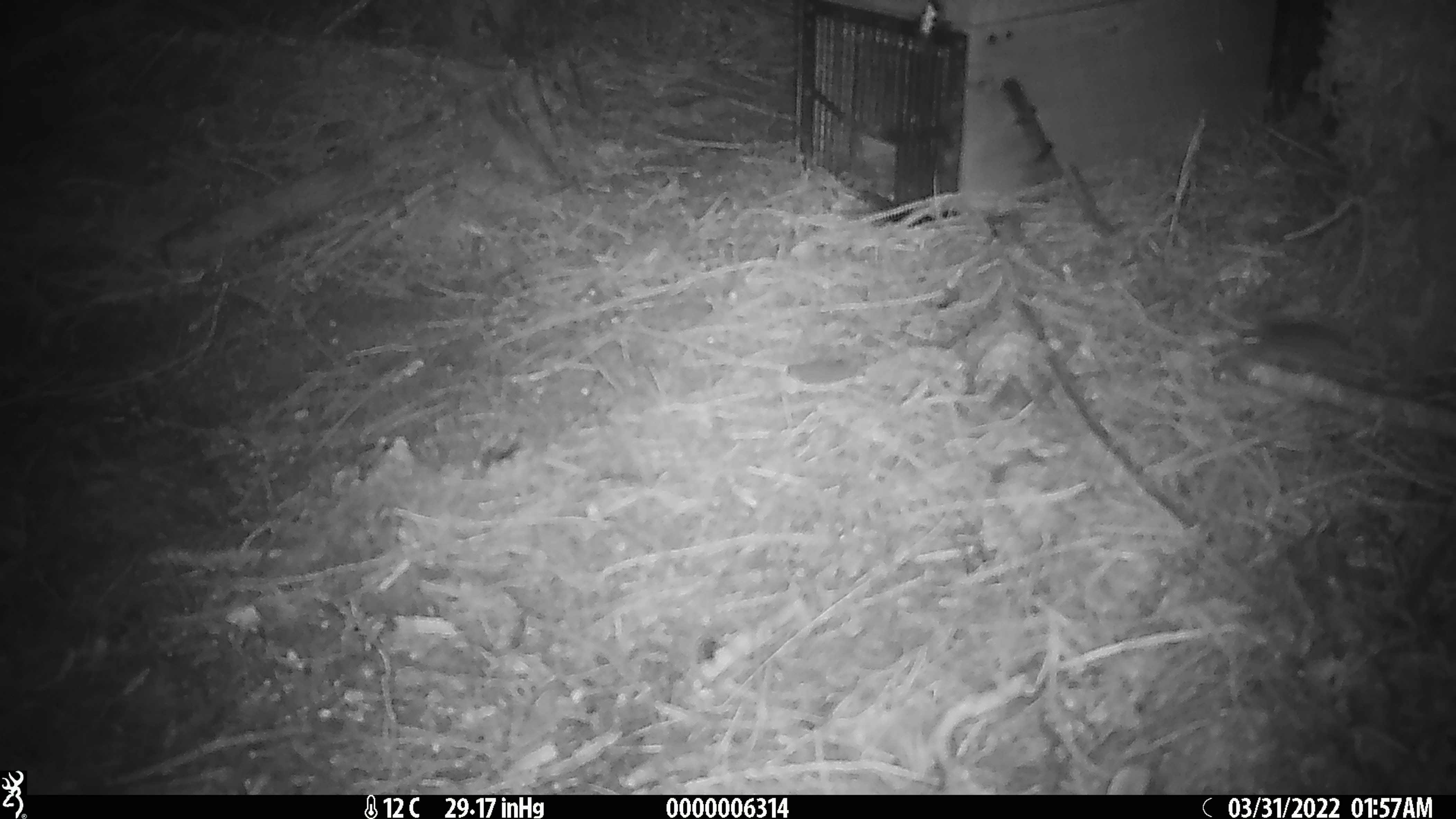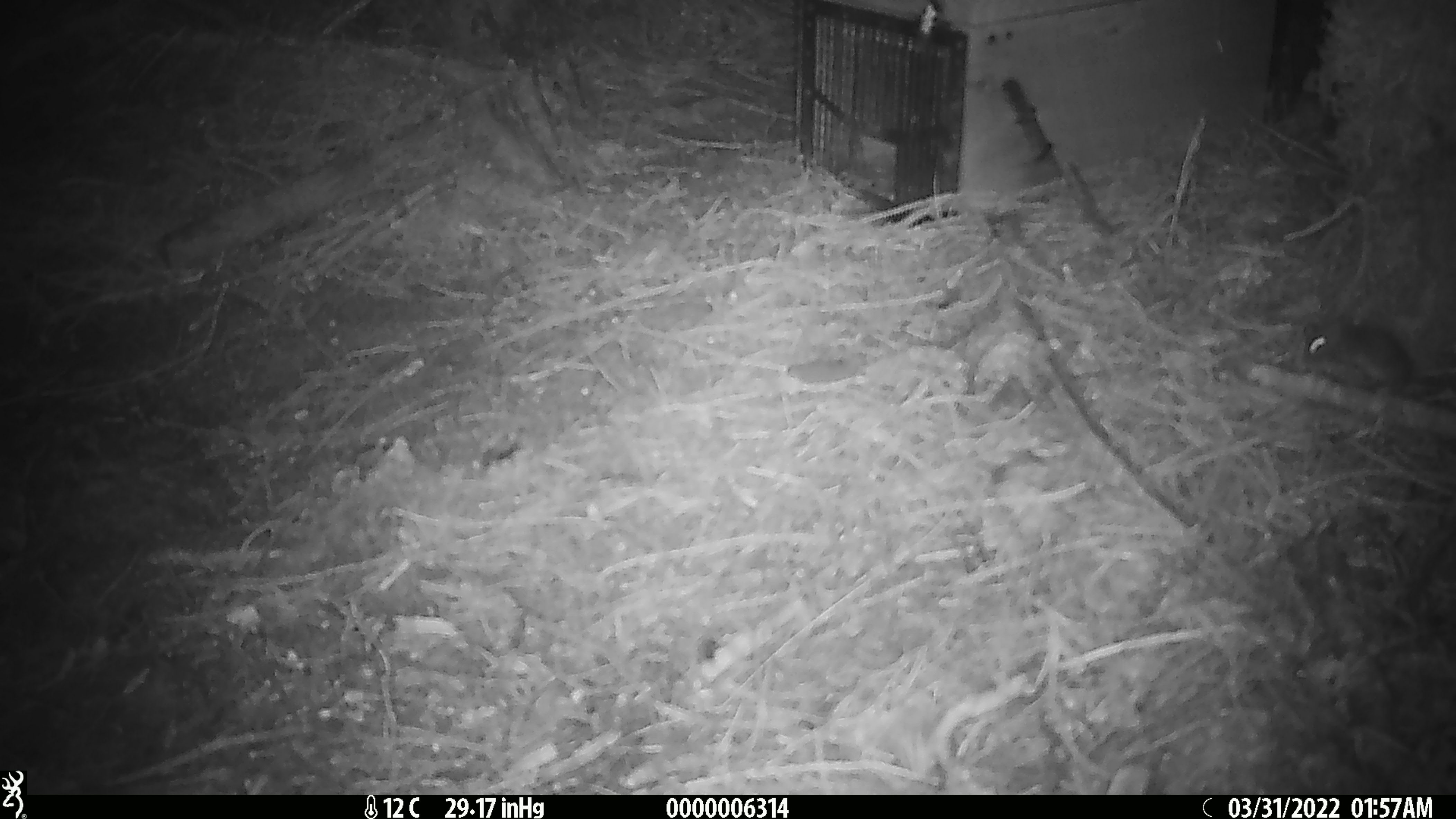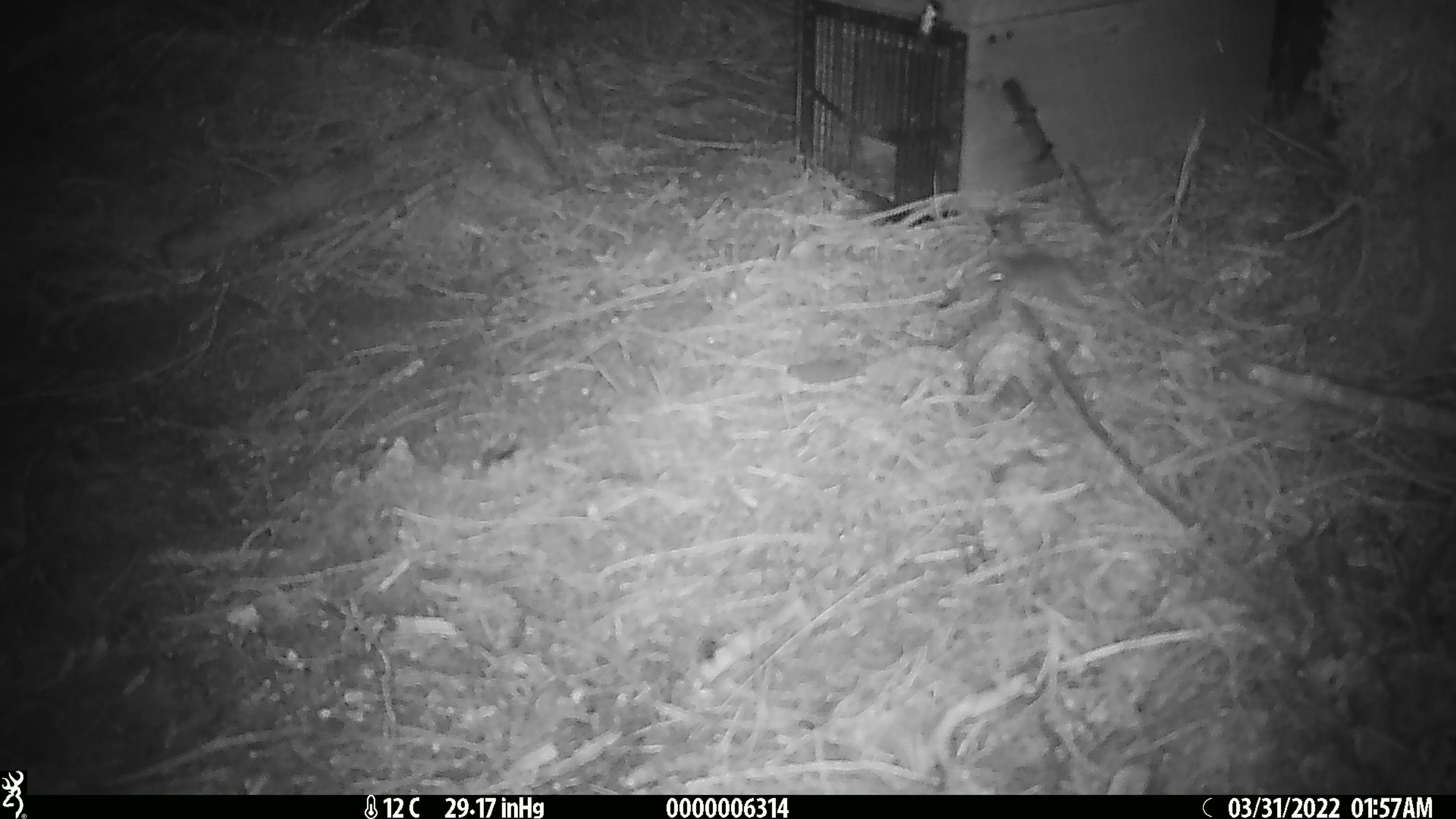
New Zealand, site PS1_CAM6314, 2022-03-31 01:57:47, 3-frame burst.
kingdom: Animalia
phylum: Chordata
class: Mammalia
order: Rodentia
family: Muridae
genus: Mus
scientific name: Mus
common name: mouse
Mouse (Mus).